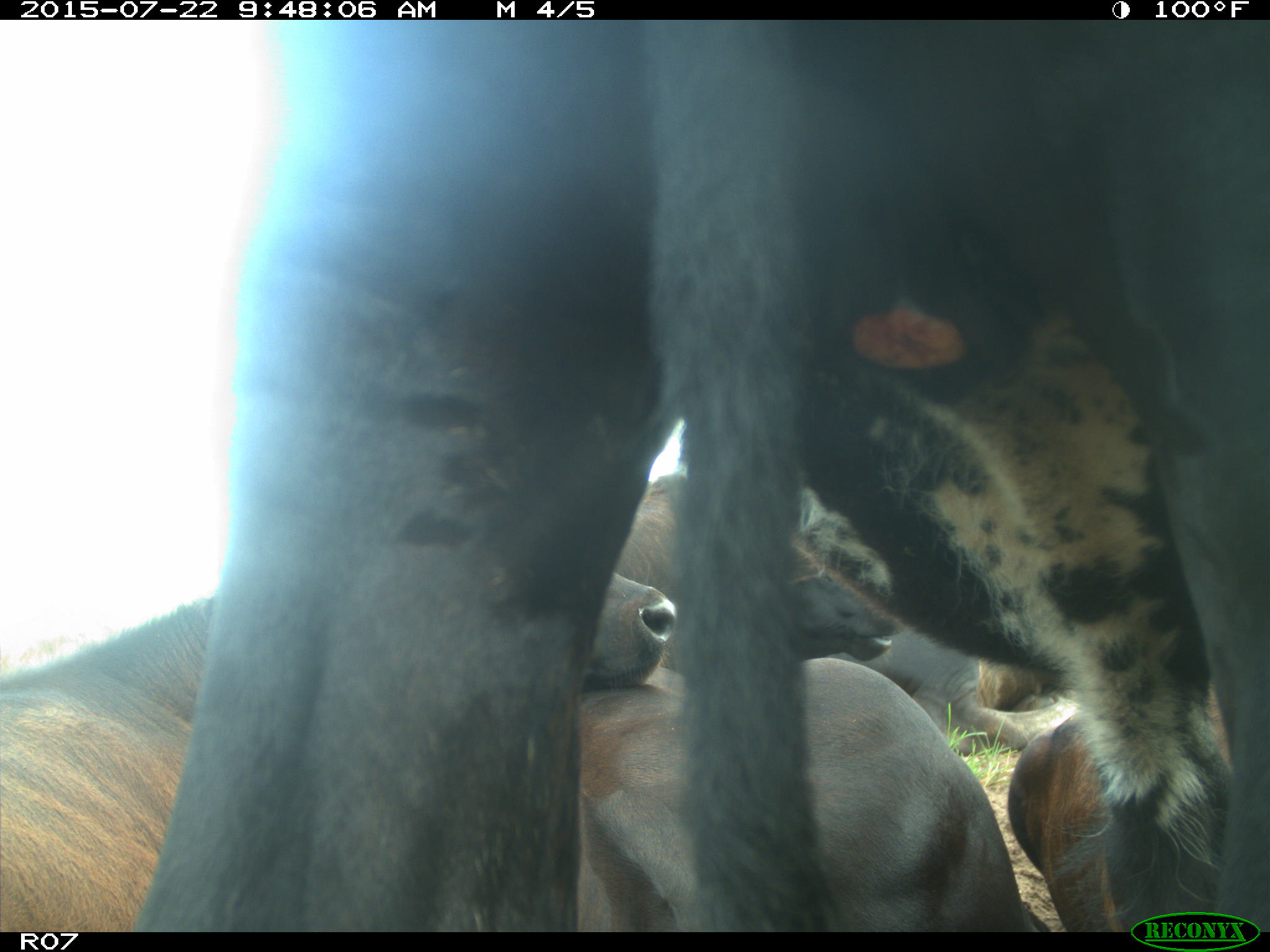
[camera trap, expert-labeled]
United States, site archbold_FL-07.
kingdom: Animalia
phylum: Chordata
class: Mammalia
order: Artiodactyla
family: Suidae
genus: Sus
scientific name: Sus scrofa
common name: wild boar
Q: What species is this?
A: Sus scrofa (wild boar).